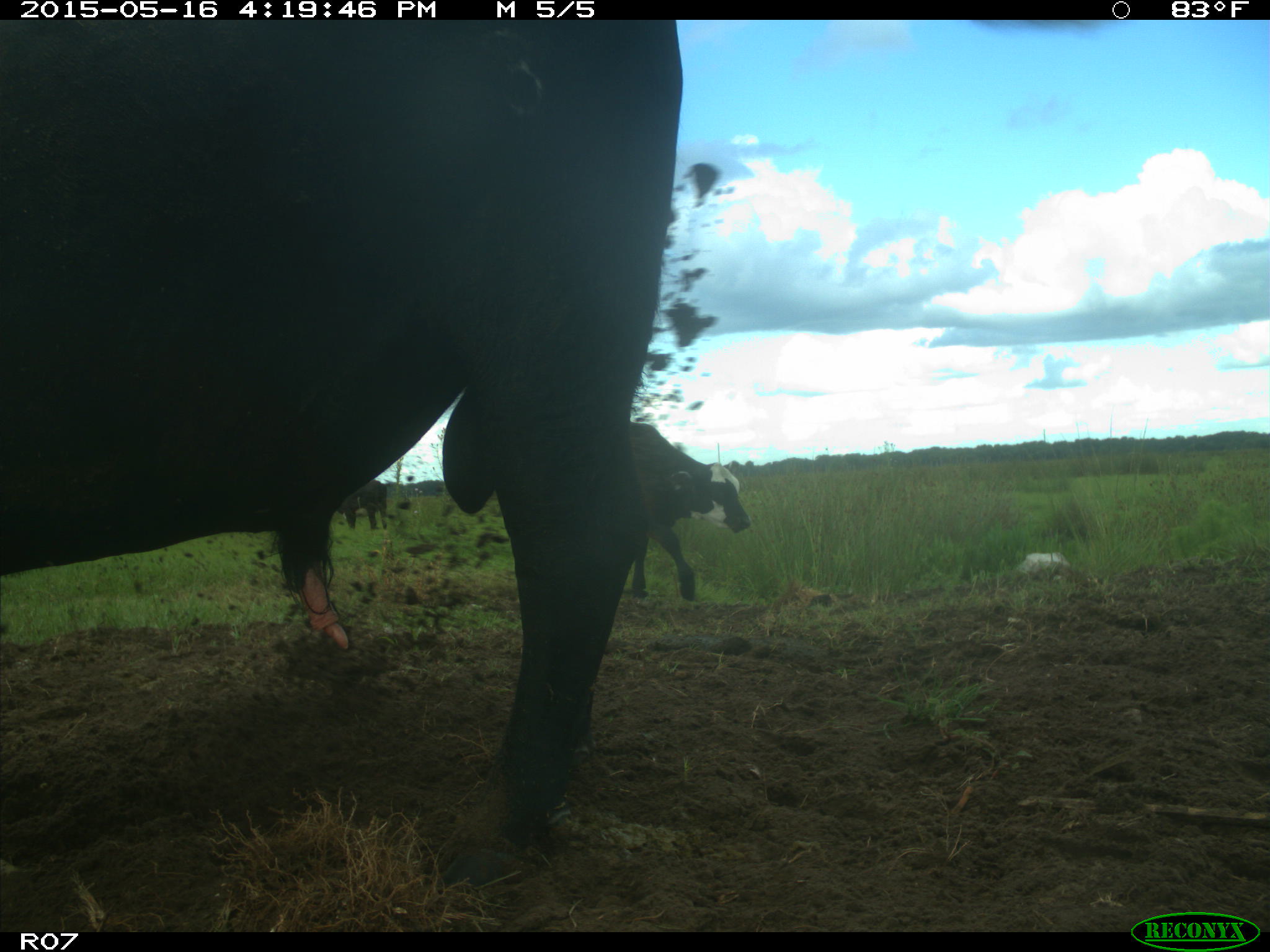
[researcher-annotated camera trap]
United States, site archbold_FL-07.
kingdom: Animalia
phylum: Chordata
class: Mammalia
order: Artiodactyla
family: Bovidae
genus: Bos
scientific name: Bos taurus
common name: domestic cow